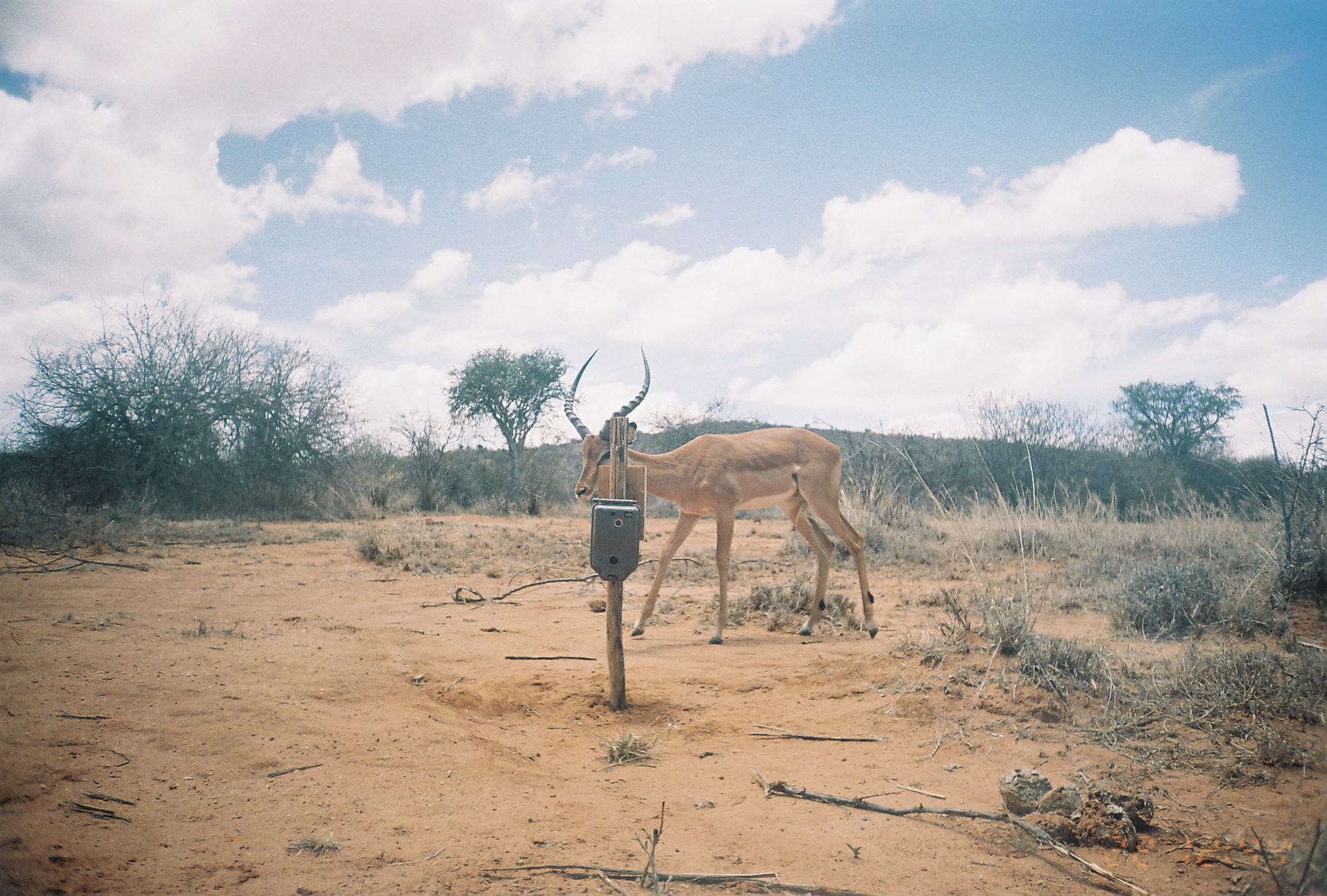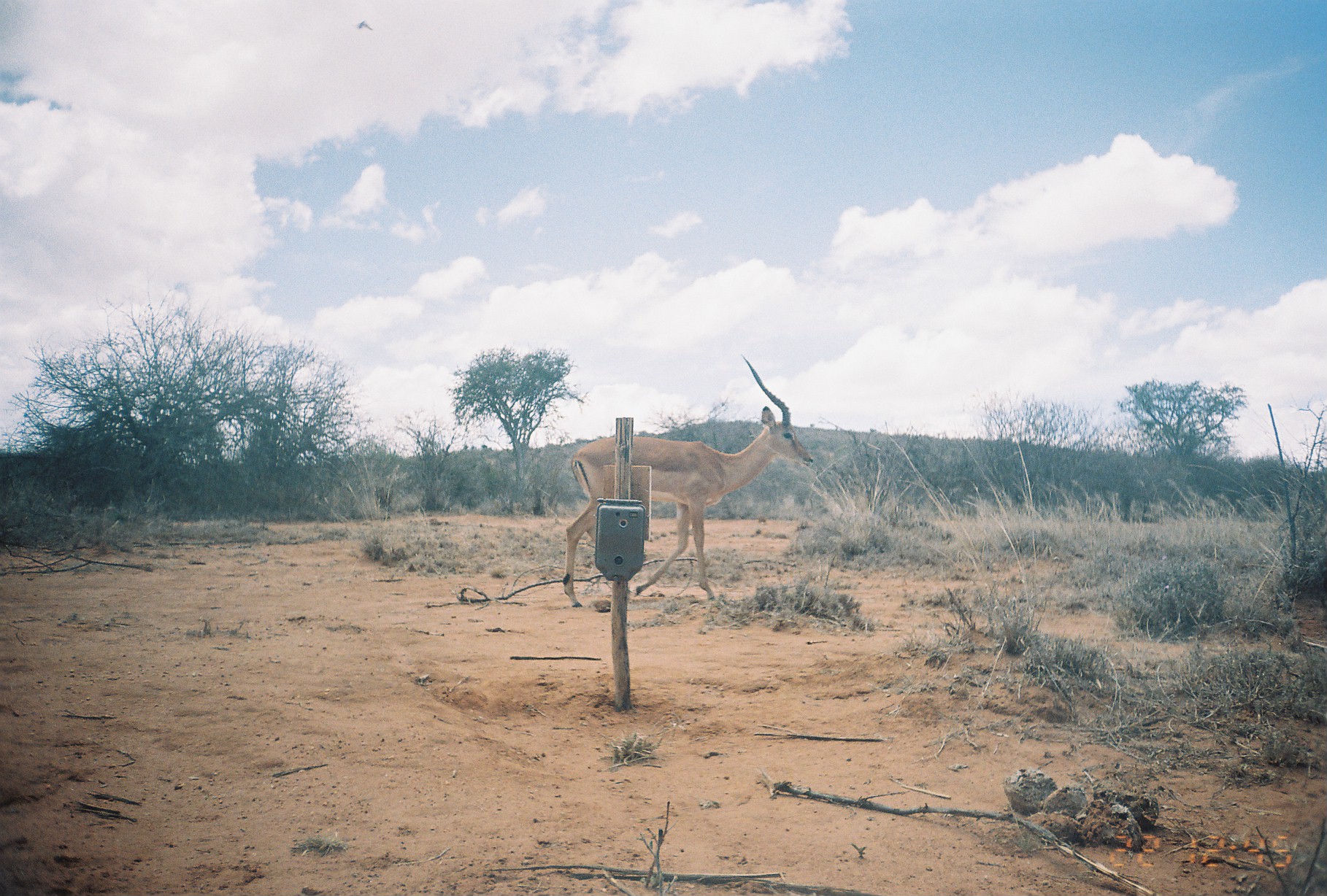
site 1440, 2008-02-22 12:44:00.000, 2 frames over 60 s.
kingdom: Animalia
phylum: Chordata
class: Mammalia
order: Artiodactyla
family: Bovidae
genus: Aepyceros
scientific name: Aepyceros melampus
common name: impala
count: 1